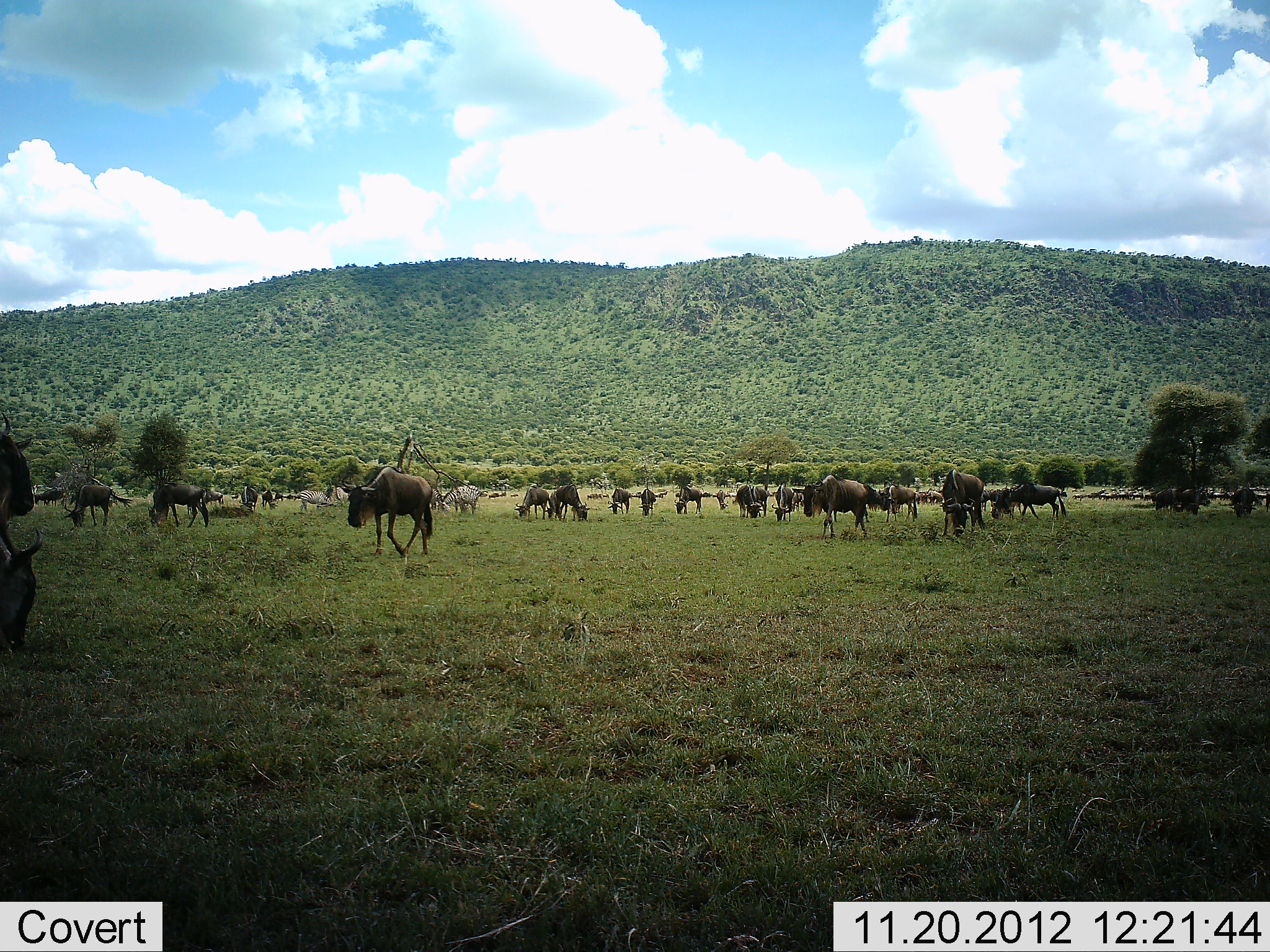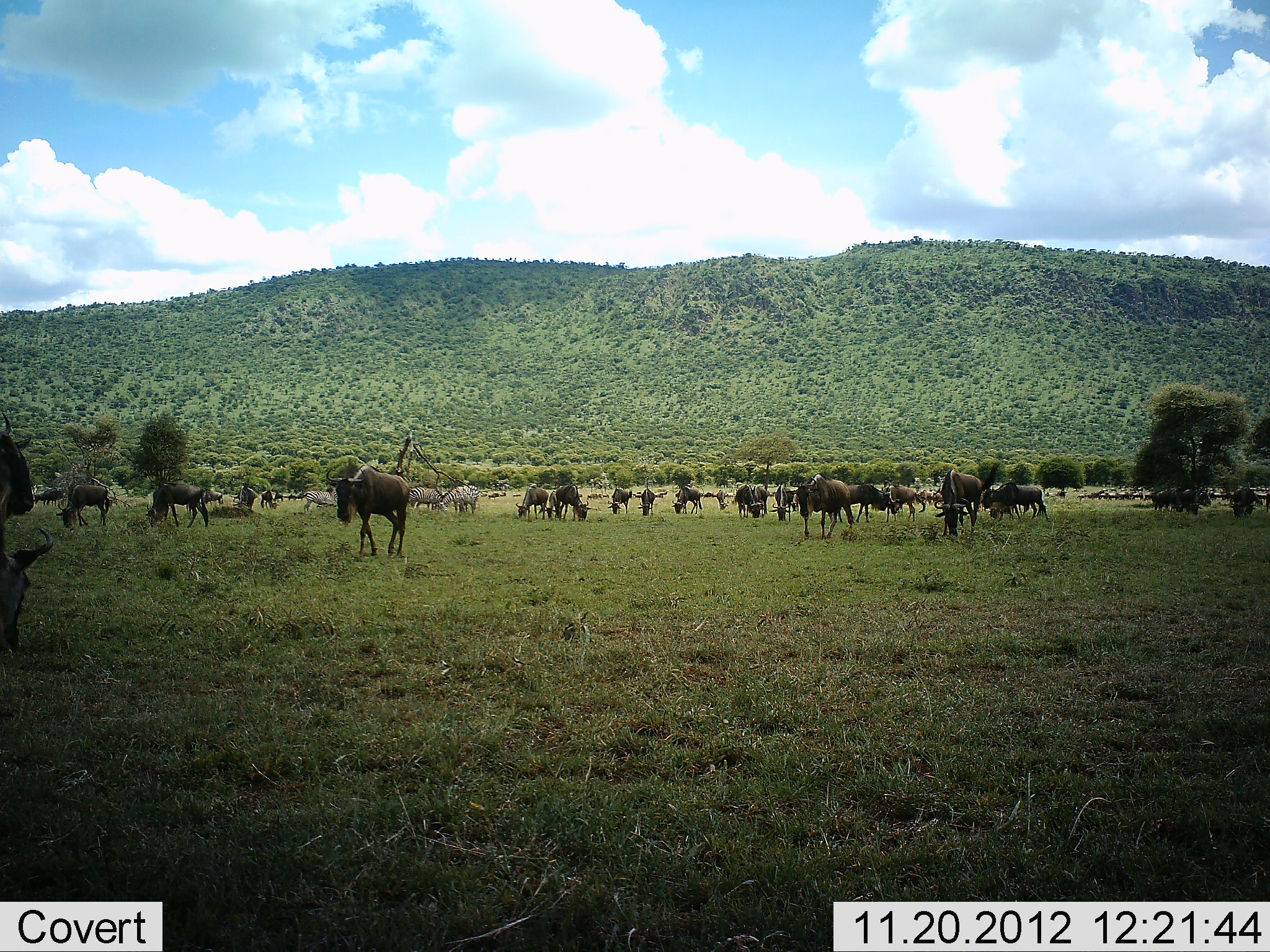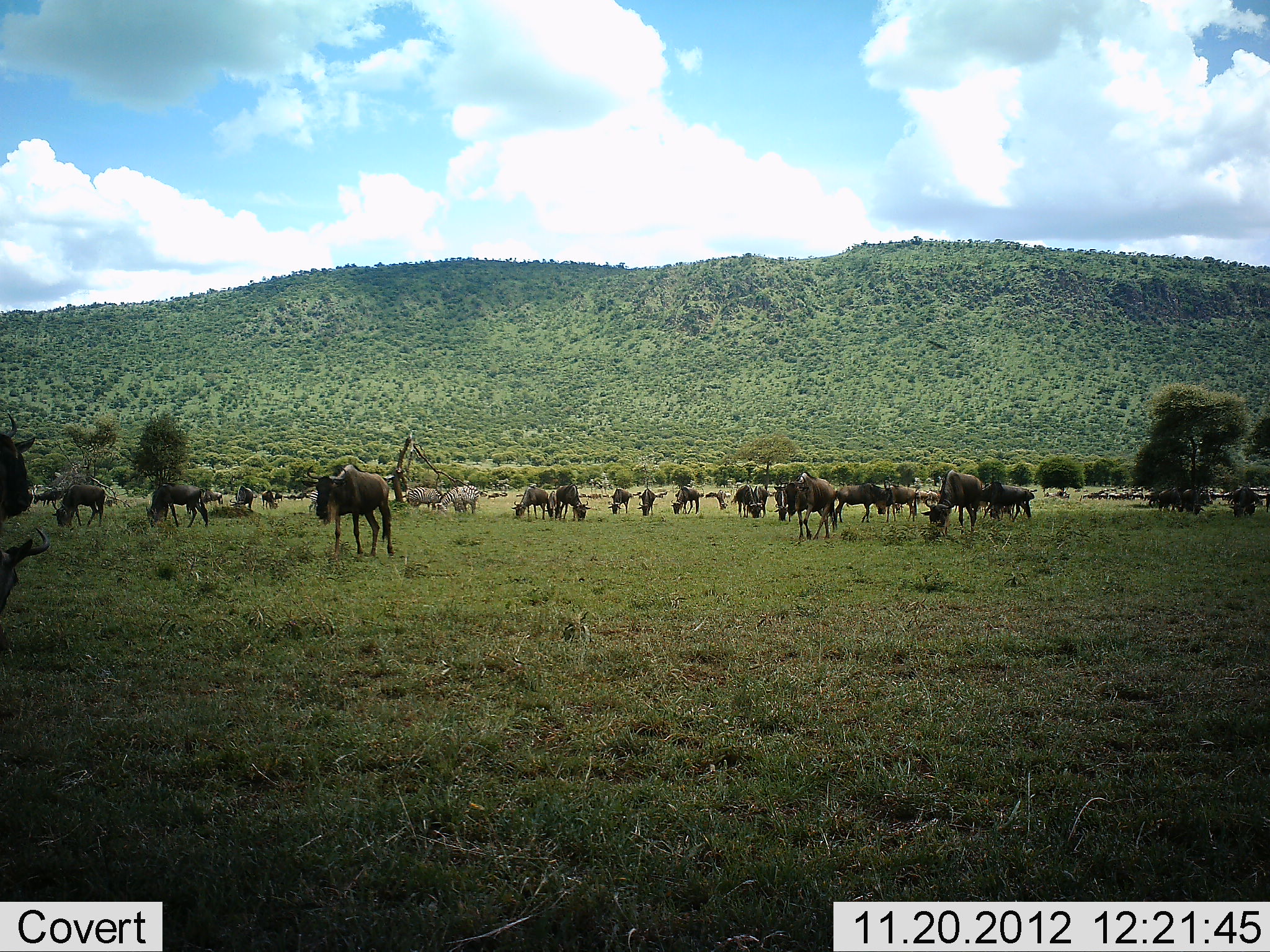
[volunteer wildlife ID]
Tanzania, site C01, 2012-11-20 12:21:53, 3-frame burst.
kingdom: Animalia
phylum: Chordata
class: Mammalia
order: Artiodactyla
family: Bovidae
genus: Connochaetes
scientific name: Connochaetes taurinus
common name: blue wildebeest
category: wildebeest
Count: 11-50.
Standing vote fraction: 62%.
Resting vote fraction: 7%.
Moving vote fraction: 68%.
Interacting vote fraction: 12%.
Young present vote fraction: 3%.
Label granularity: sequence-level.